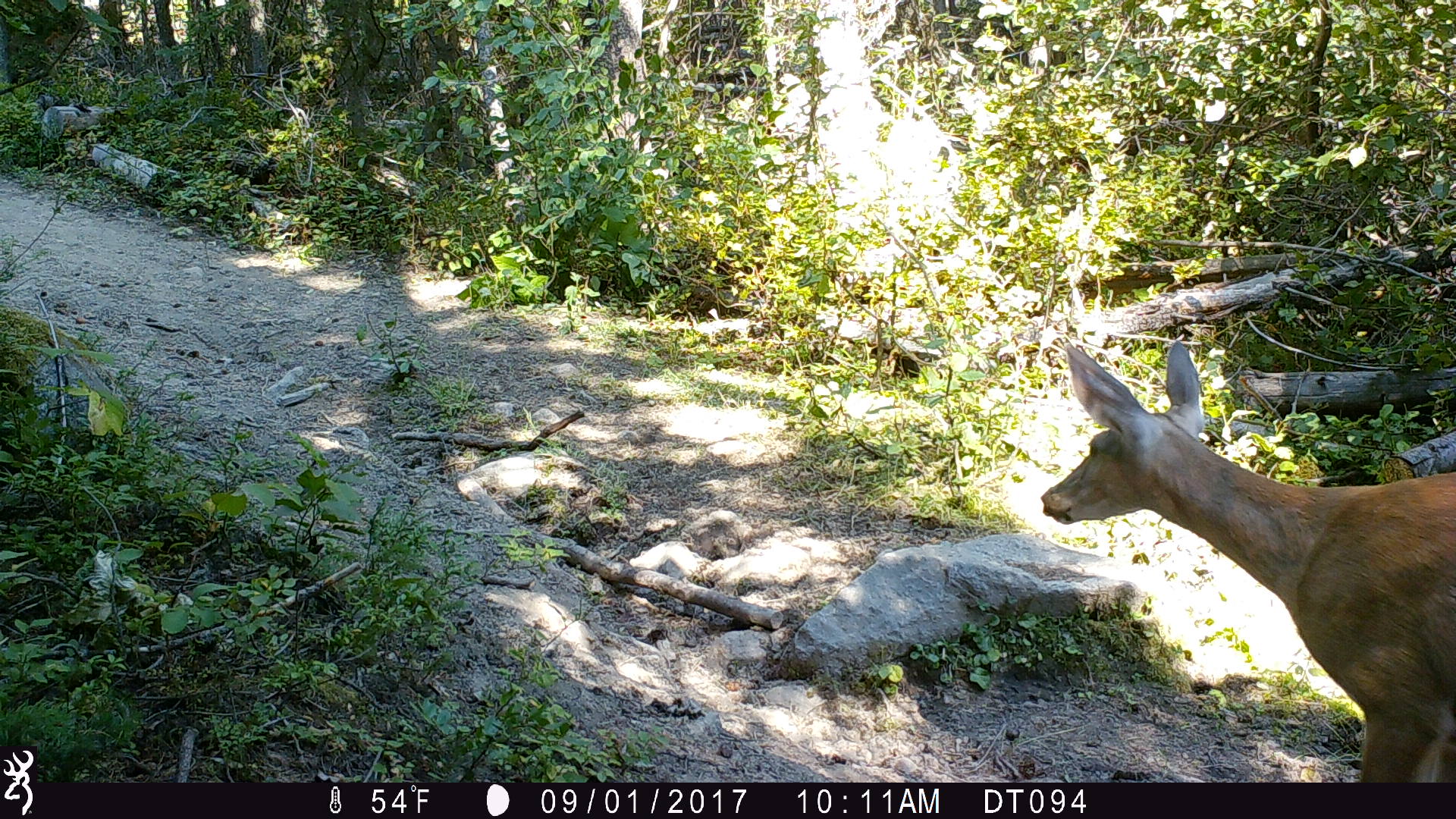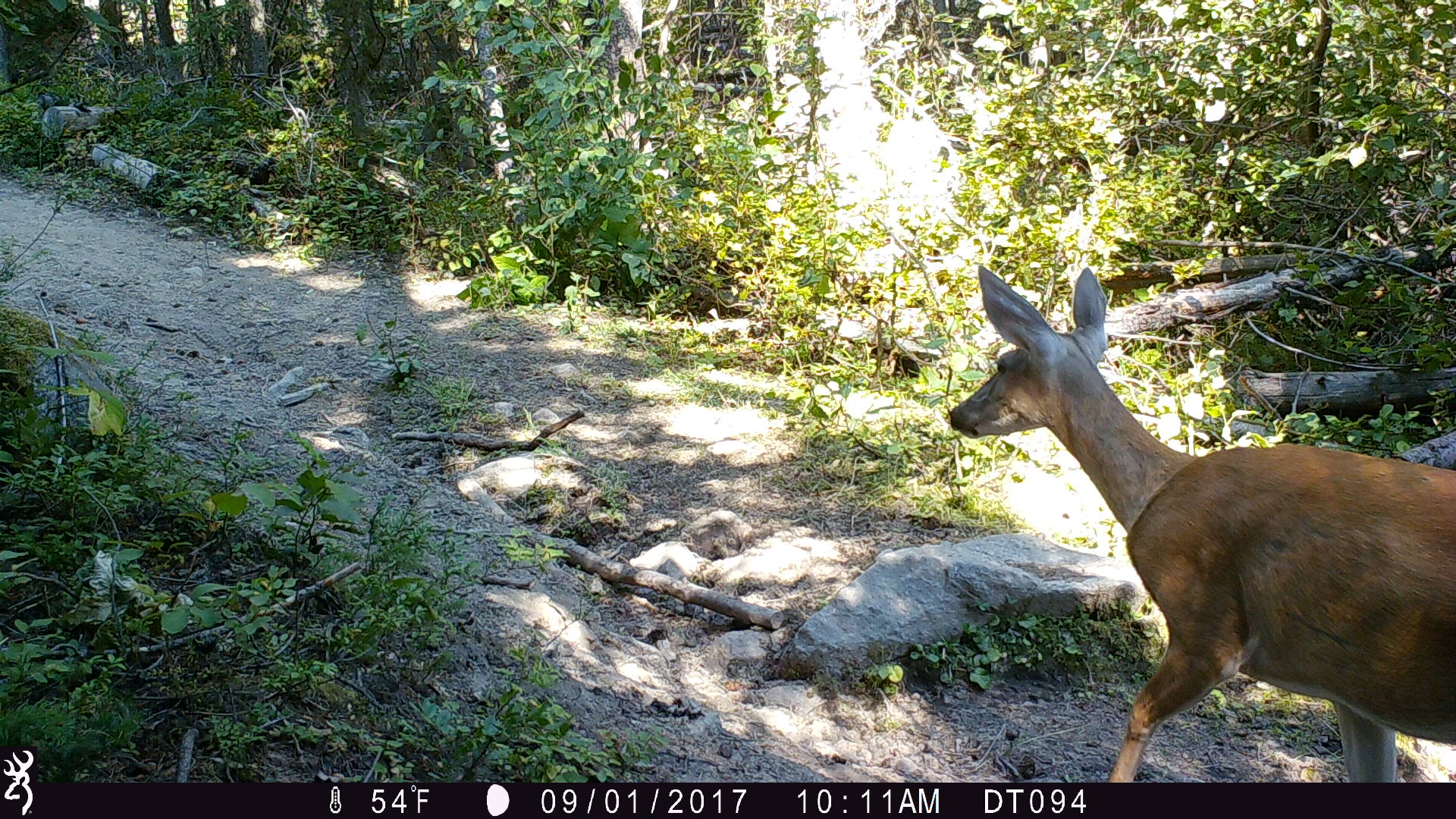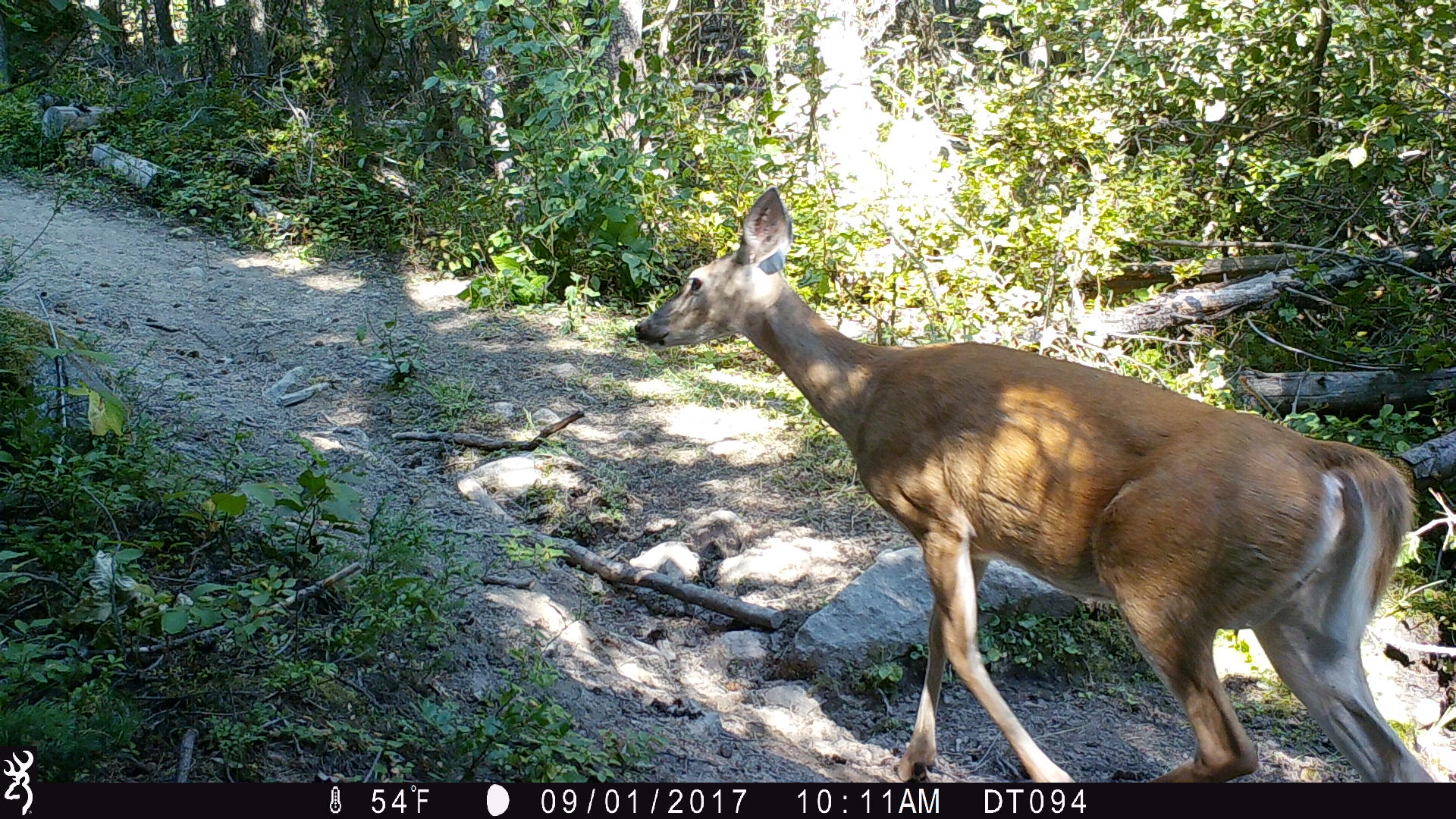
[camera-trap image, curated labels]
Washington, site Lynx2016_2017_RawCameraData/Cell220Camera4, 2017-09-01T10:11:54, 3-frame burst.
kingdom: Animalia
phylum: Chordata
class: Mammalia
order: Artiodactyla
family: Cervidae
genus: Odocoileus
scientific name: Odocoileus virginianus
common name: white-tailed deer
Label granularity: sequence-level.